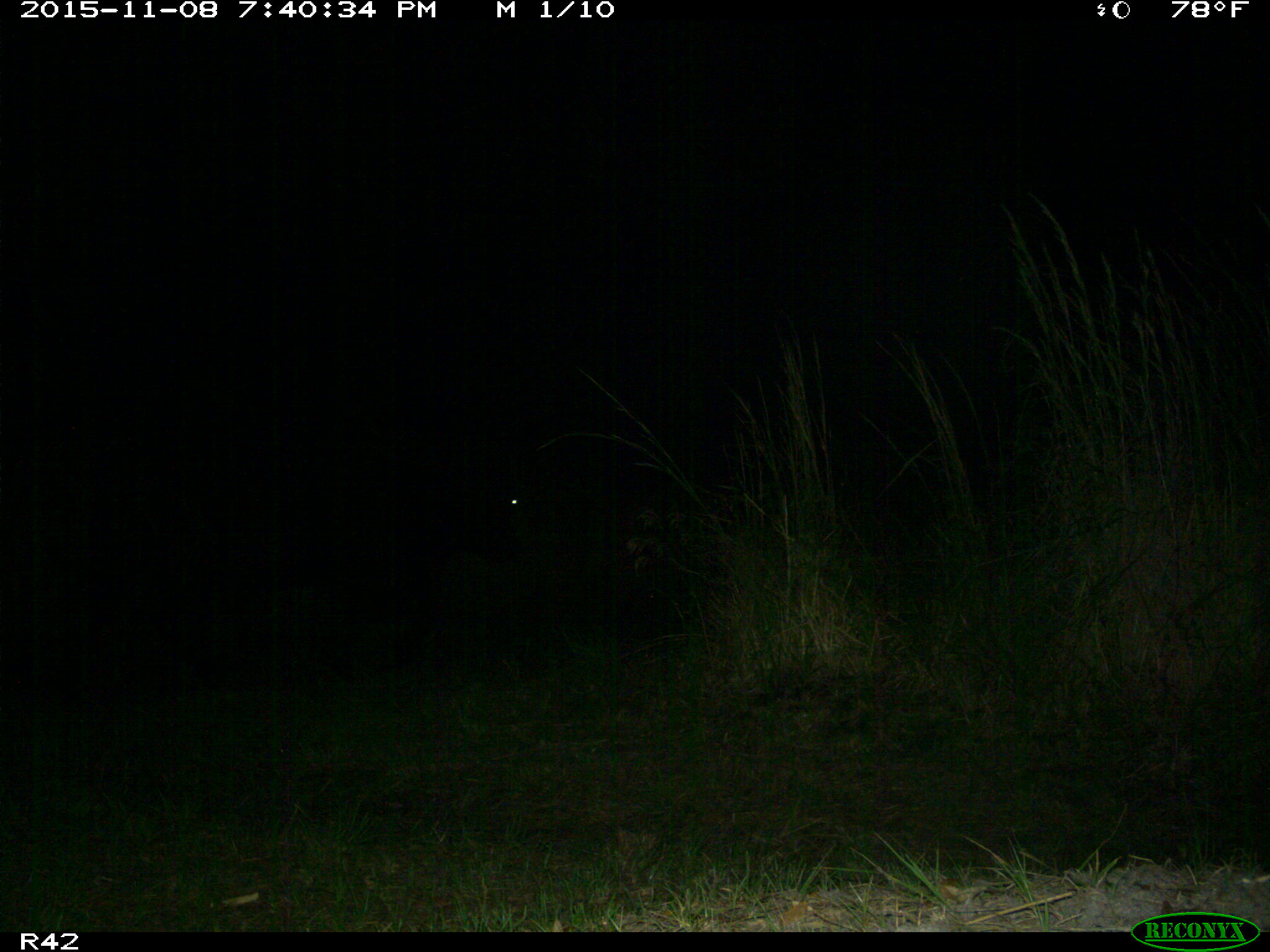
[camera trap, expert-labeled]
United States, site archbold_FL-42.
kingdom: Animalia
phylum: Chordata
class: Mammalia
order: Artiodactyla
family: Bovidae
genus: Bos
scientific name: Bos taurus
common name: domestic cow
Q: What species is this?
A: Bos taurus (domestic cow).